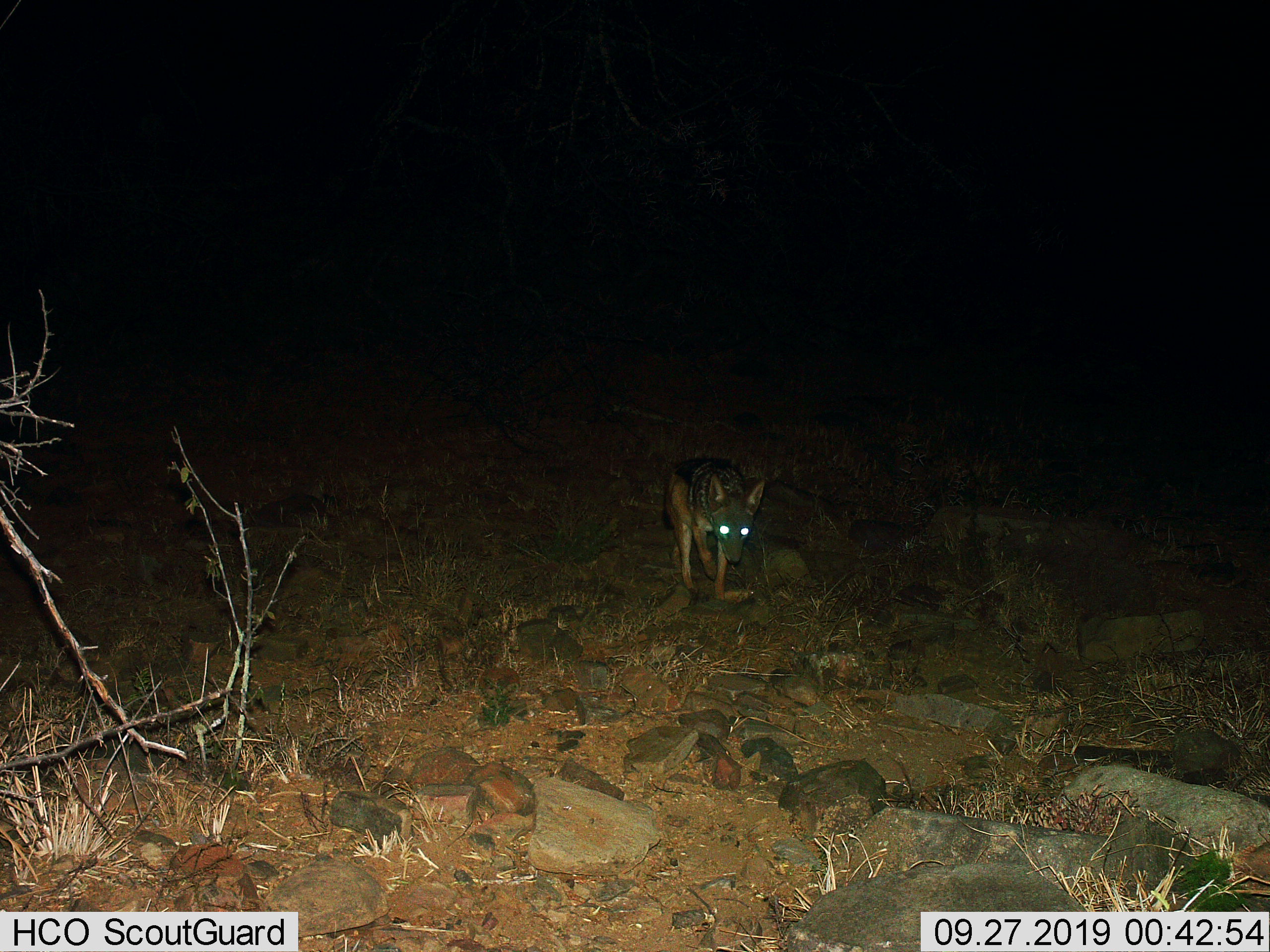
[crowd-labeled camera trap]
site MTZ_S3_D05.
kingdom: Animalia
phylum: Chordata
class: Mammalia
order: Carnivora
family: Canidae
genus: Lupulella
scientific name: Lupulella mesomelas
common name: black-backed jackal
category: jackalblackbacked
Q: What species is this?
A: Jackalblackbacked (black-backed jackal) (Lupulella mesomelas).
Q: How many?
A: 1.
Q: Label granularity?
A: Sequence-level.